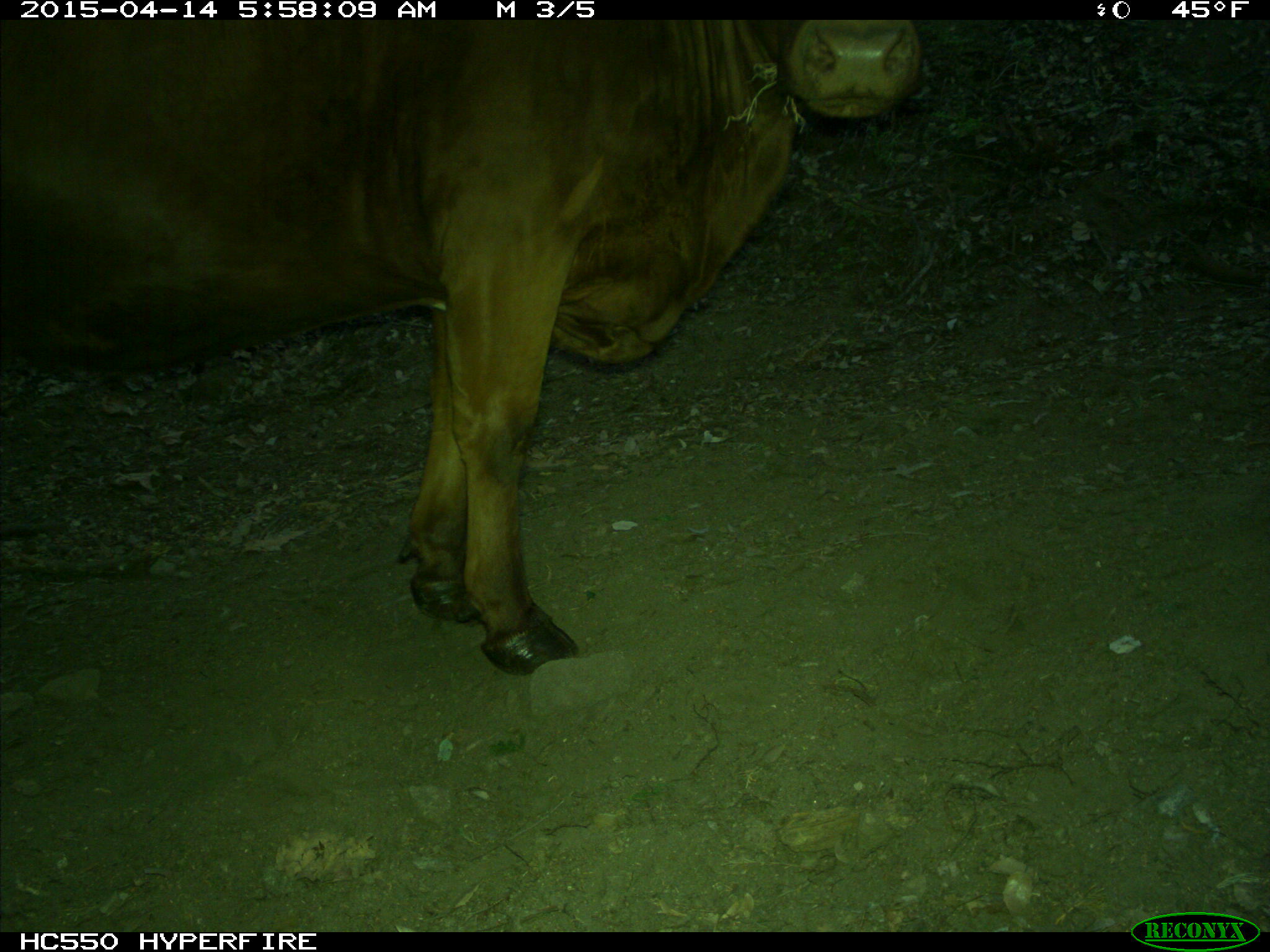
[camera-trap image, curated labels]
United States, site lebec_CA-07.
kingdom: Animalia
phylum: Chordata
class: Mammalia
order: Artiodactyla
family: Bovidae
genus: Bos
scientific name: Bos taurus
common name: domestic cow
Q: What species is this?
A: Bos taurus (domestic cow).